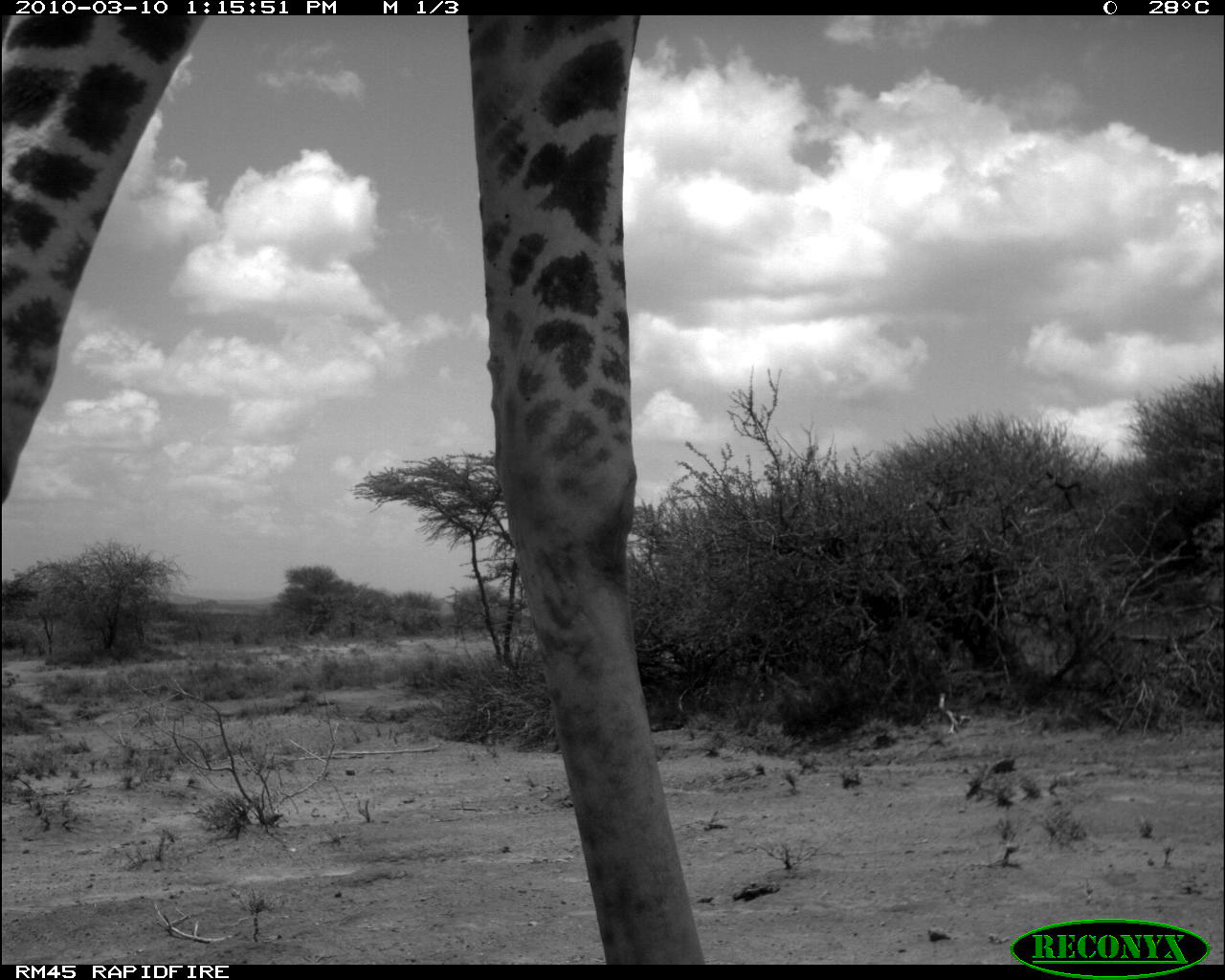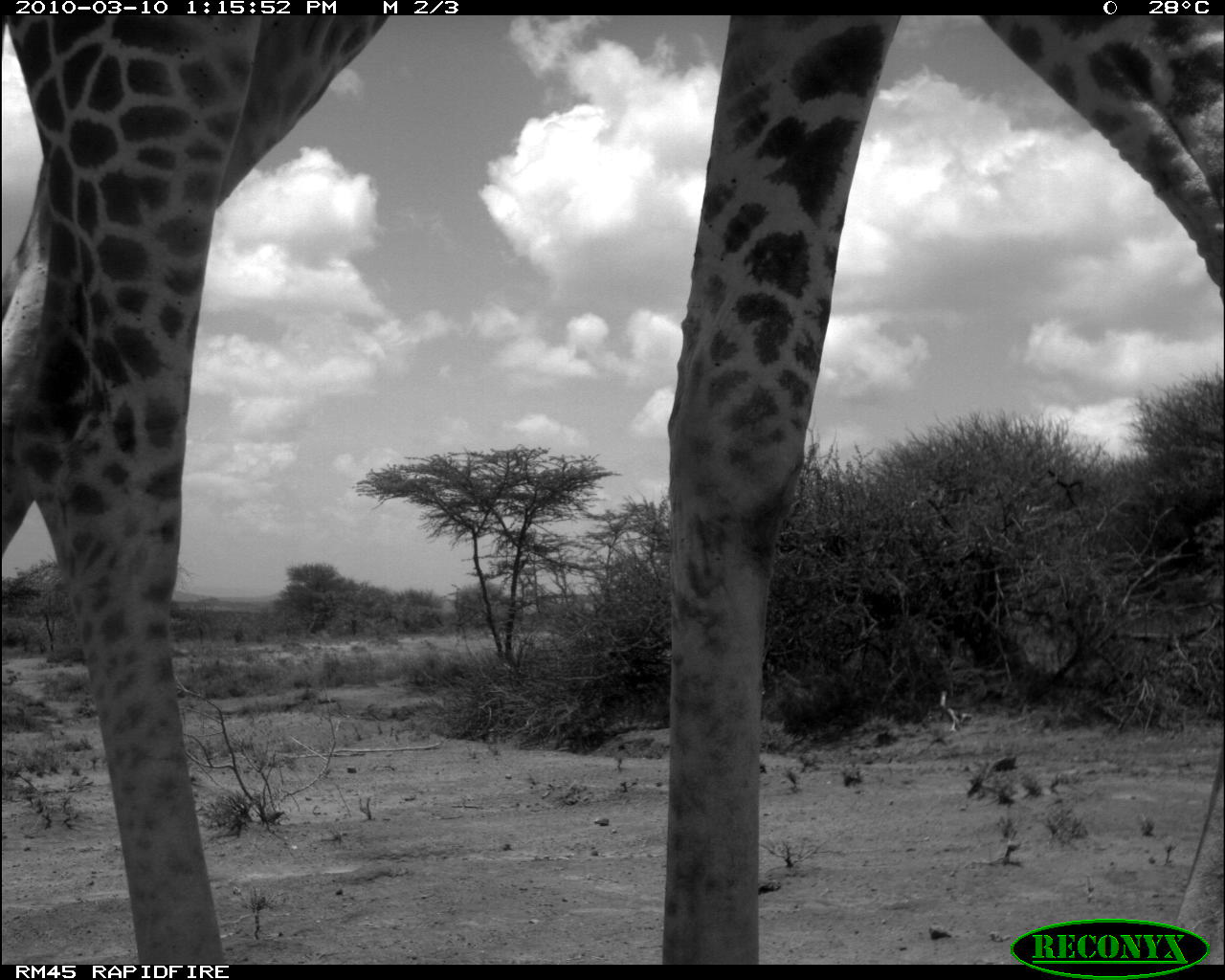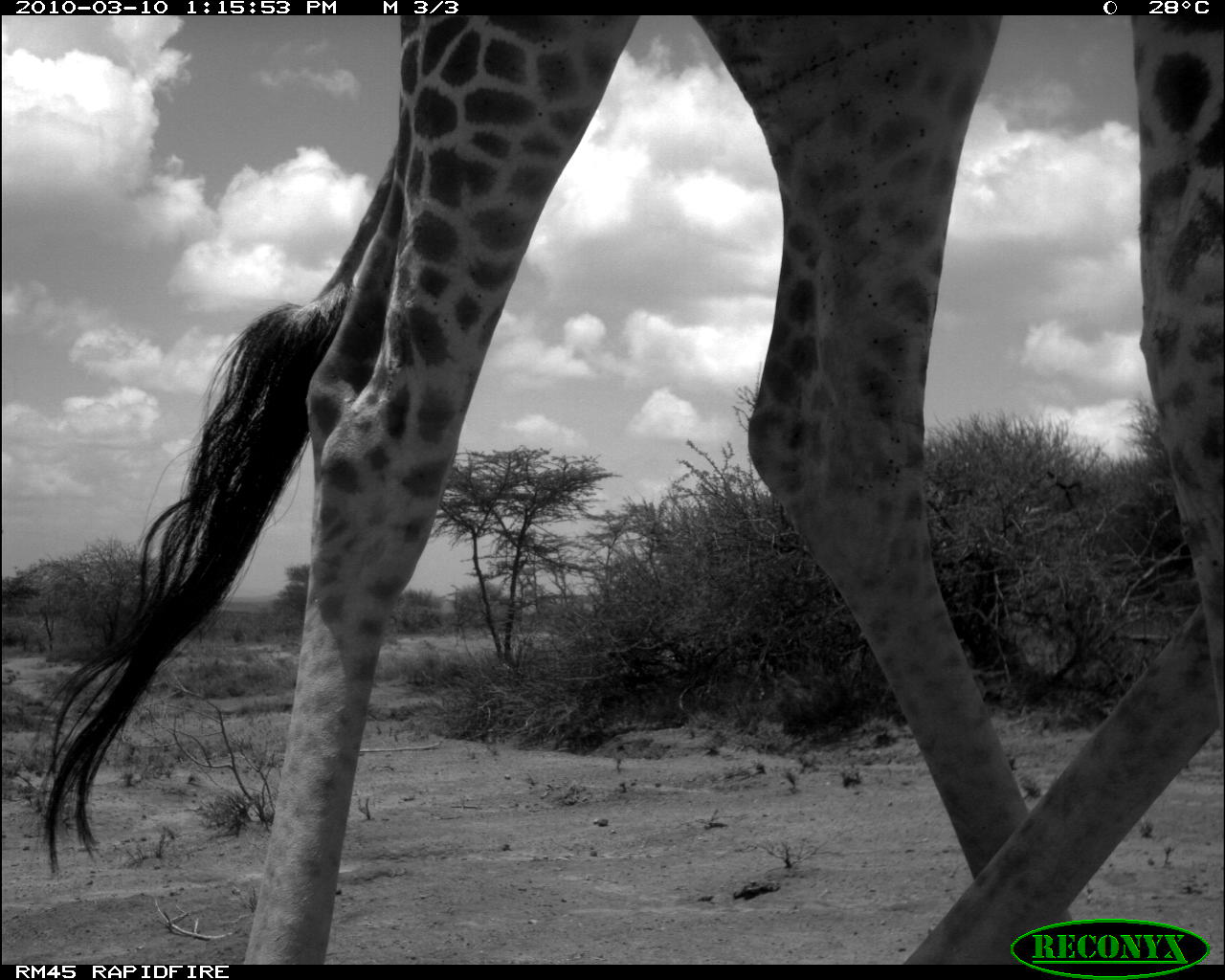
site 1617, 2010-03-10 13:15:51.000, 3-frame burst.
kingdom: Animalia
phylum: Chordata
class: Mammalia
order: Artiodactyla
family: Giraffidae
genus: Giraffa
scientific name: Giraffa camelopardalis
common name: giraffe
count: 1